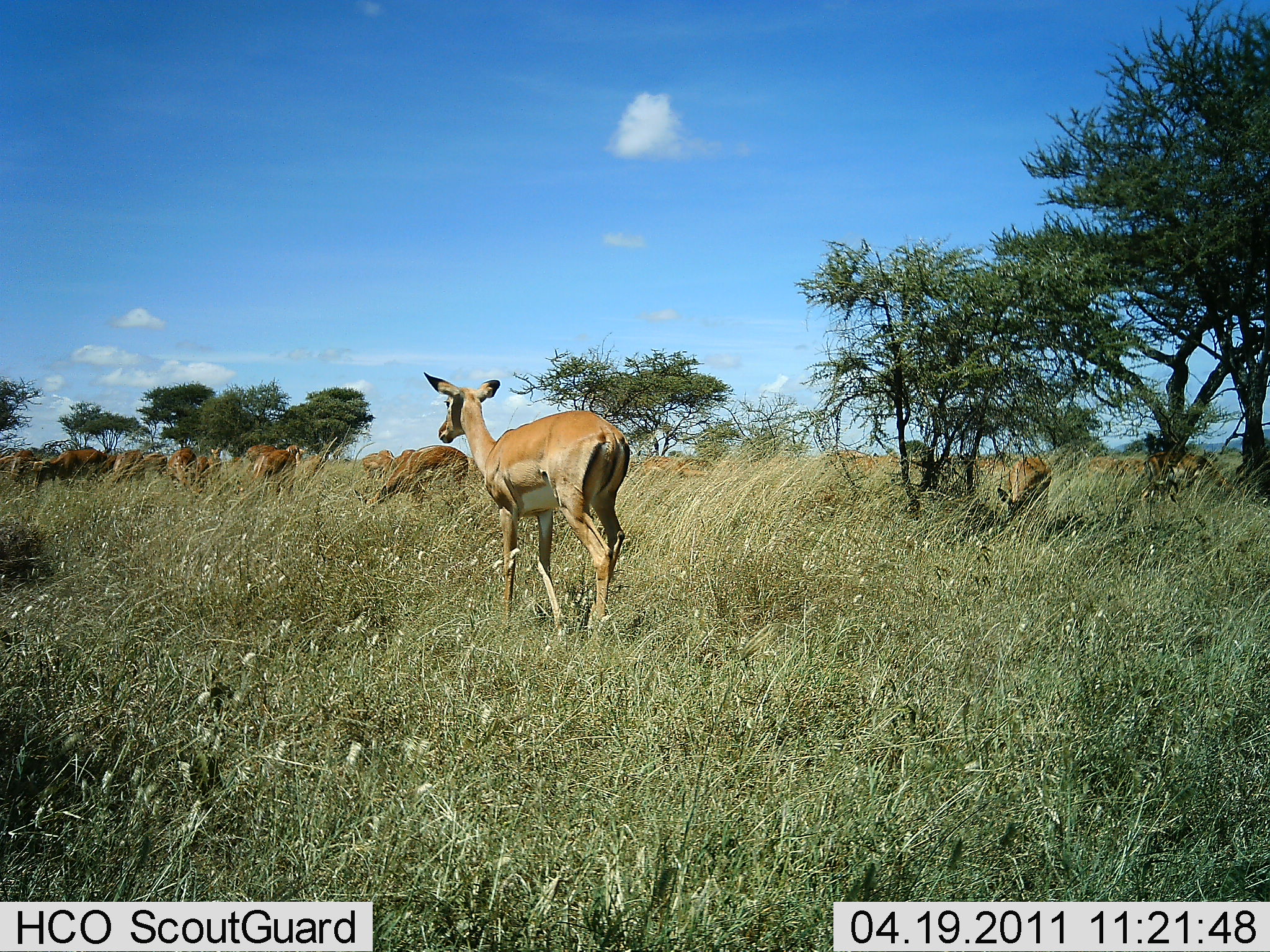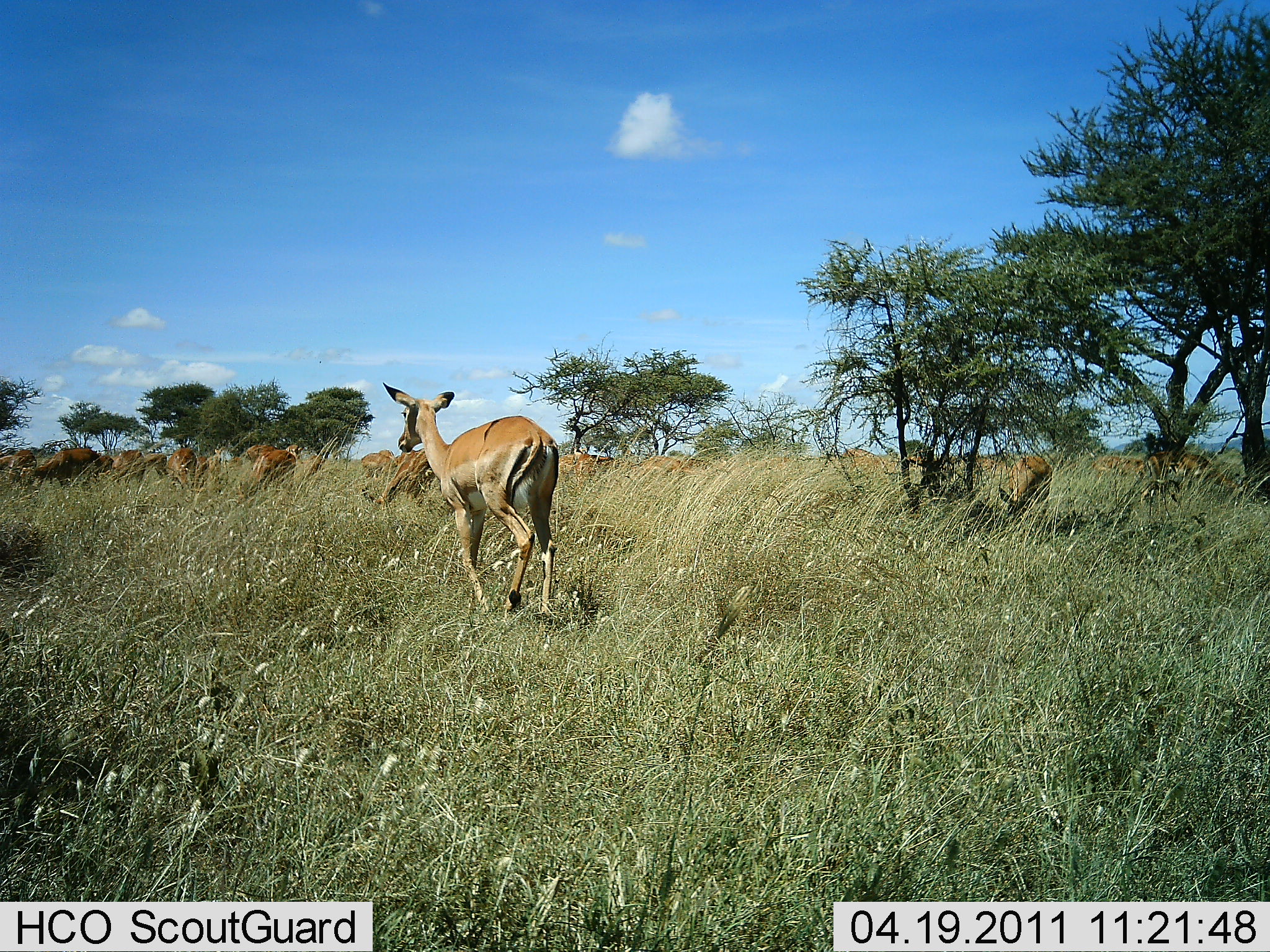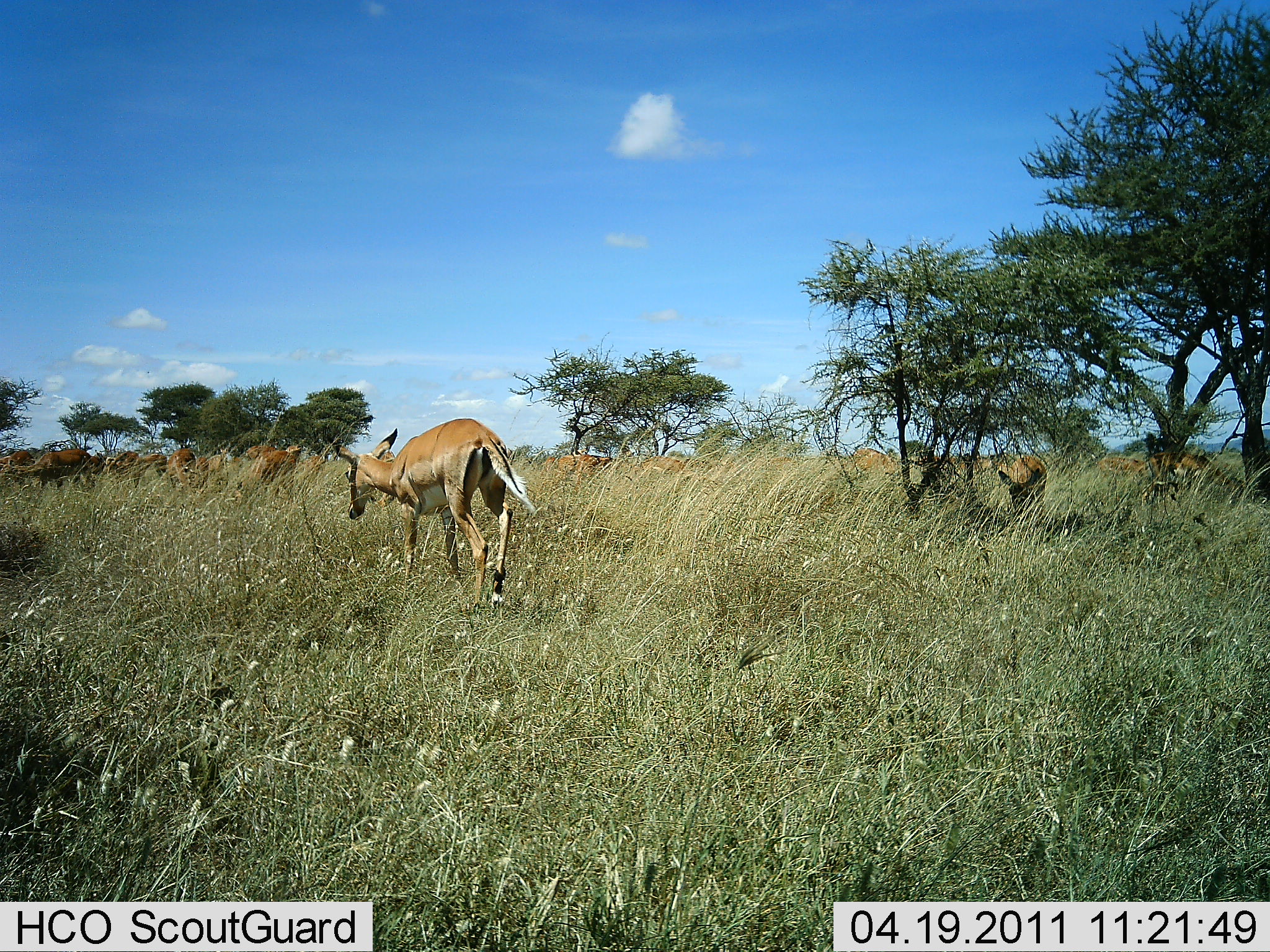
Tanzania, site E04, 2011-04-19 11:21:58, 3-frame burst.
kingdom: Animalia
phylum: Chordata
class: Mammalia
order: Artiodactyla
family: Bovidae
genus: Aepyceros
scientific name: Aepyceros melampus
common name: impala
Impala (Aepyceros melampus), count 10. Behavior (volunteer vote fractions): standing 55%, resting 0%, moving 73%, interacting 0%. Young present (vote fraction): 0%. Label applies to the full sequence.